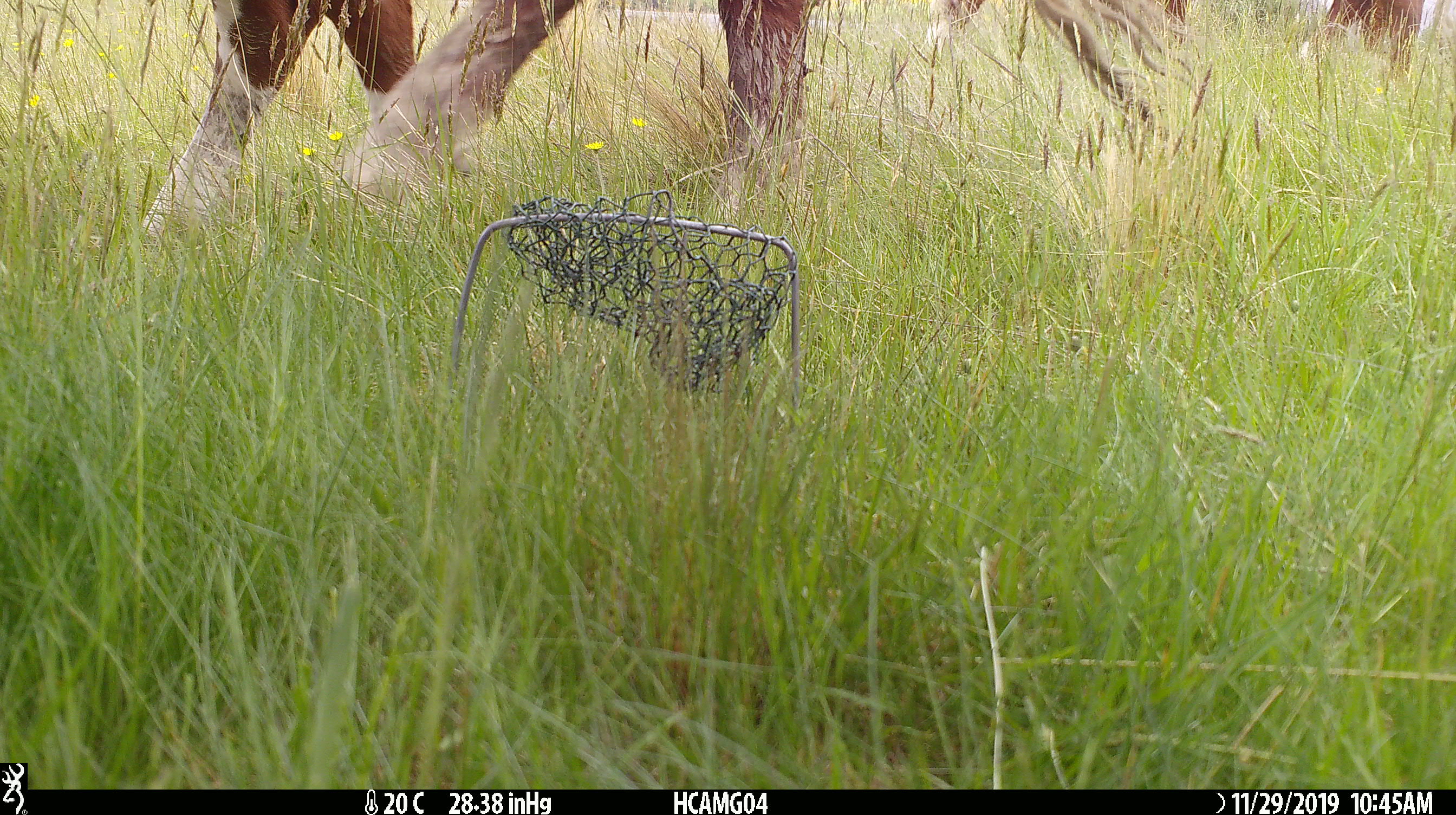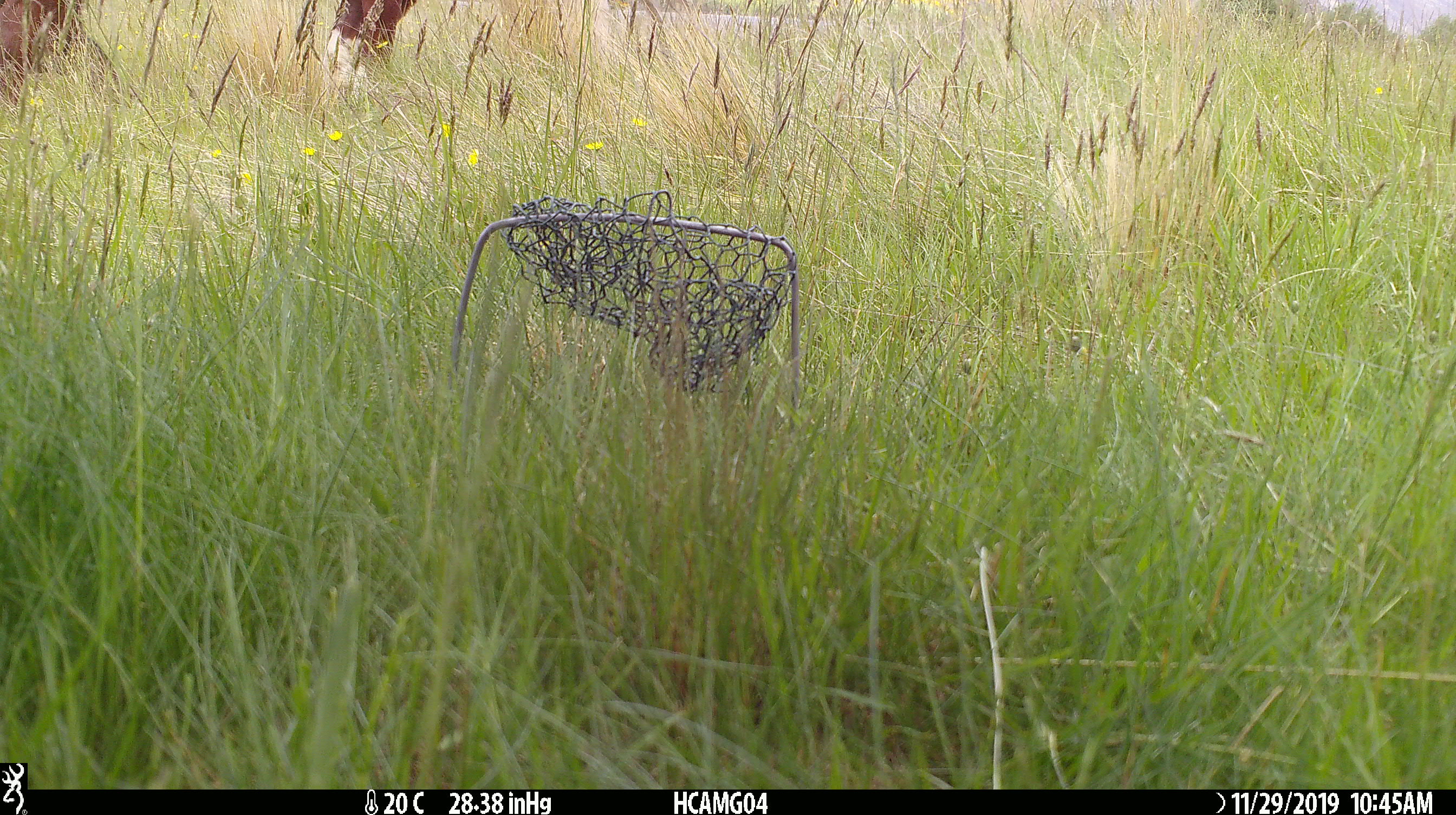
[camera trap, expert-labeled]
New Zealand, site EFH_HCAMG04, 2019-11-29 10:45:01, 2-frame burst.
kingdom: Animalia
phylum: Chordata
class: Mammalia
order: Artiodactyla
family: Bovidae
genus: Bos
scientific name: Bos taurus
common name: domestic cow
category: cow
Cow (domestic cow) (Bos taurus).